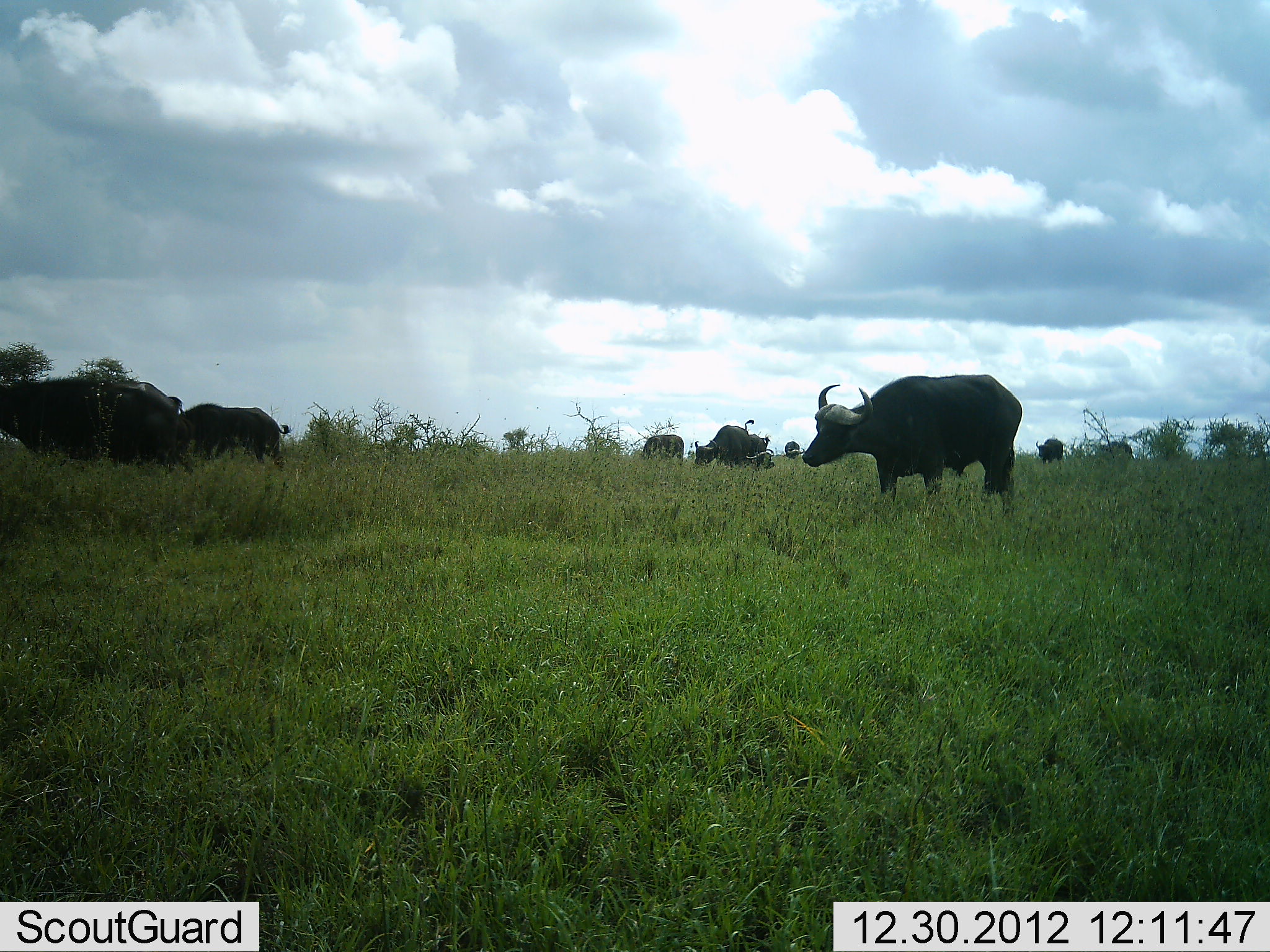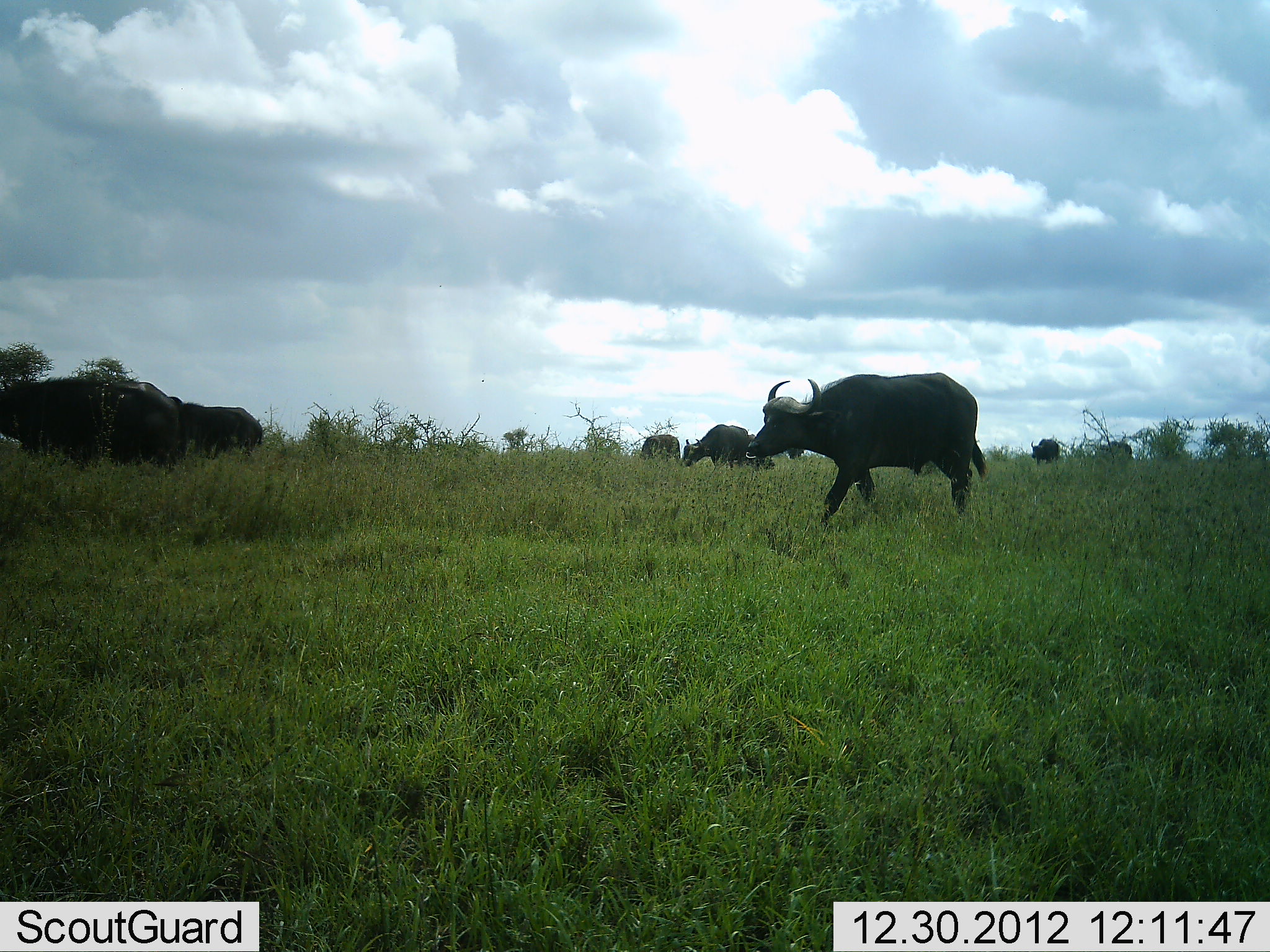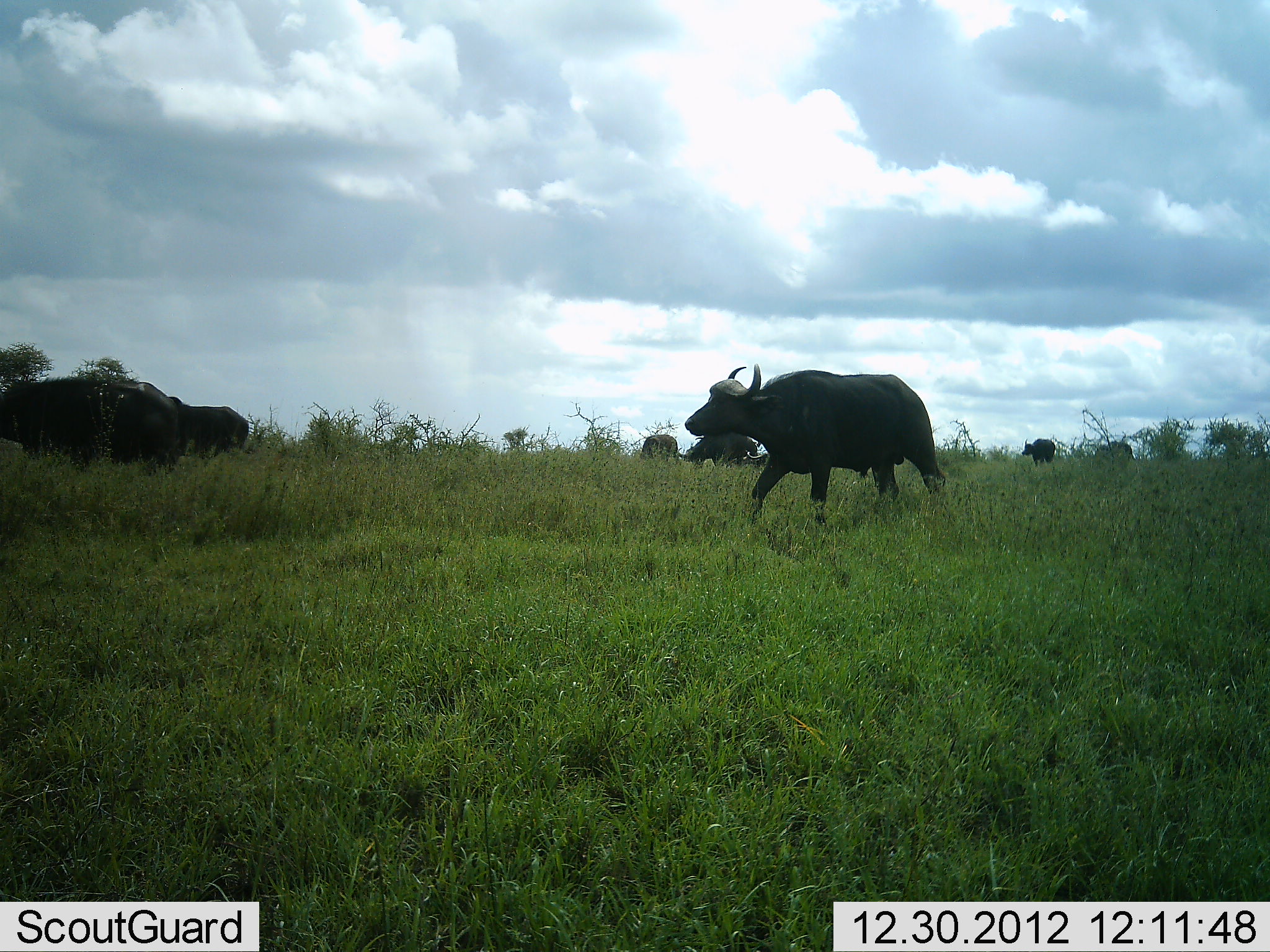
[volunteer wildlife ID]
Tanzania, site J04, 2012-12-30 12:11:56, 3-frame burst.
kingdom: Animalia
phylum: Chordata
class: Mammalia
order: Artiodactyla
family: Bovidae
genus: Syncerus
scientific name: Syncerus caffer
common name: cape buffalo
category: buffalo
Buffalo (cape buffalo) (Syncerus caffer), count 7. Behavior (volunteer vote fractions): standing 55%, resting 0%, moving 90%, interacting 5%. Young present (vote fraction): 0%. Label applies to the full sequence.